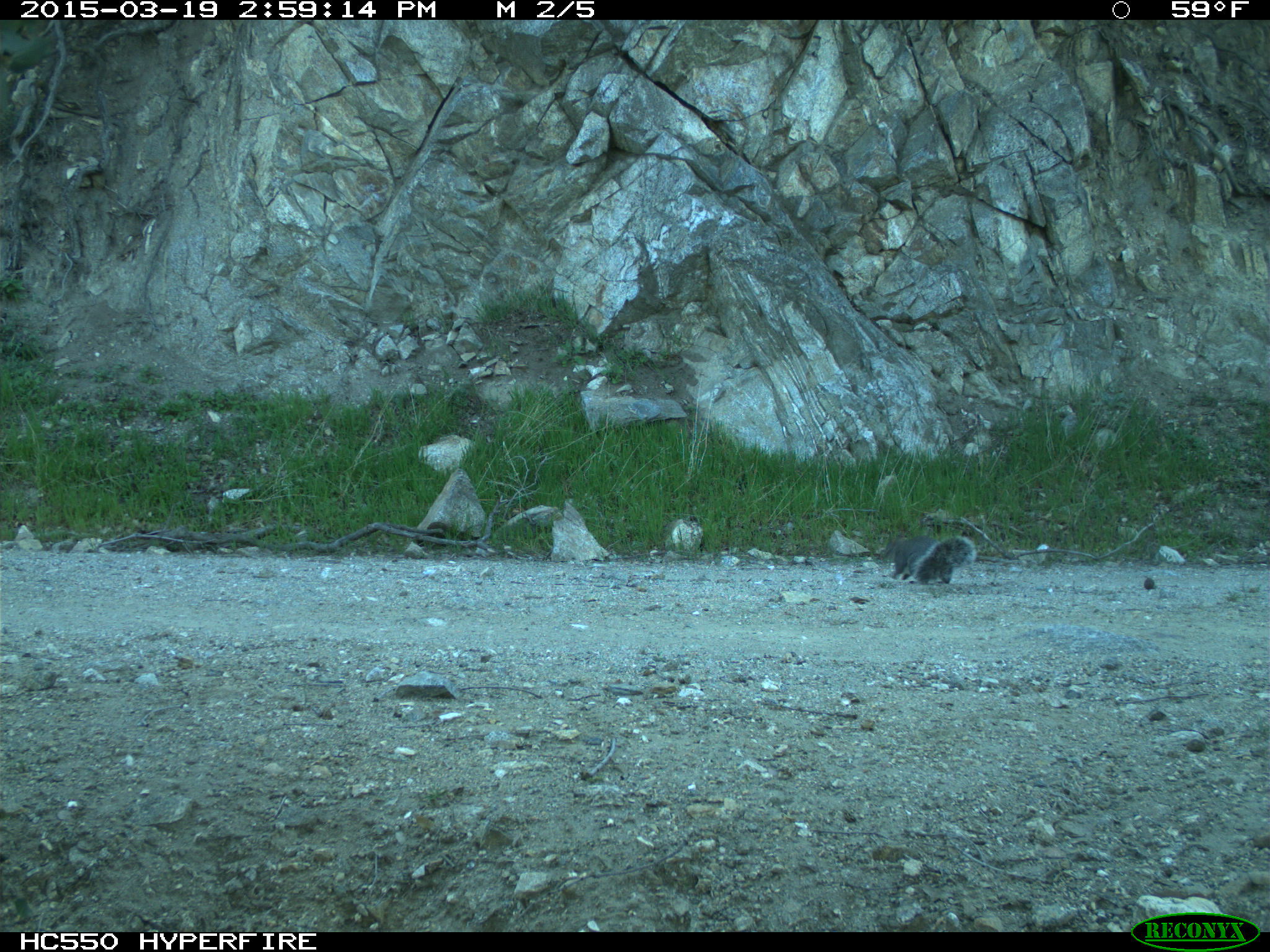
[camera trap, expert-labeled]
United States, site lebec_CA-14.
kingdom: Animalia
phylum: Chordata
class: Mammalia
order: Rodentia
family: Sciuridae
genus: Sciurus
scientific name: Sciurus carolinensis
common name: eastern gray squirrel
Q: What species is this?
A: Sciurus carolinensis (eastern gray squirrel).